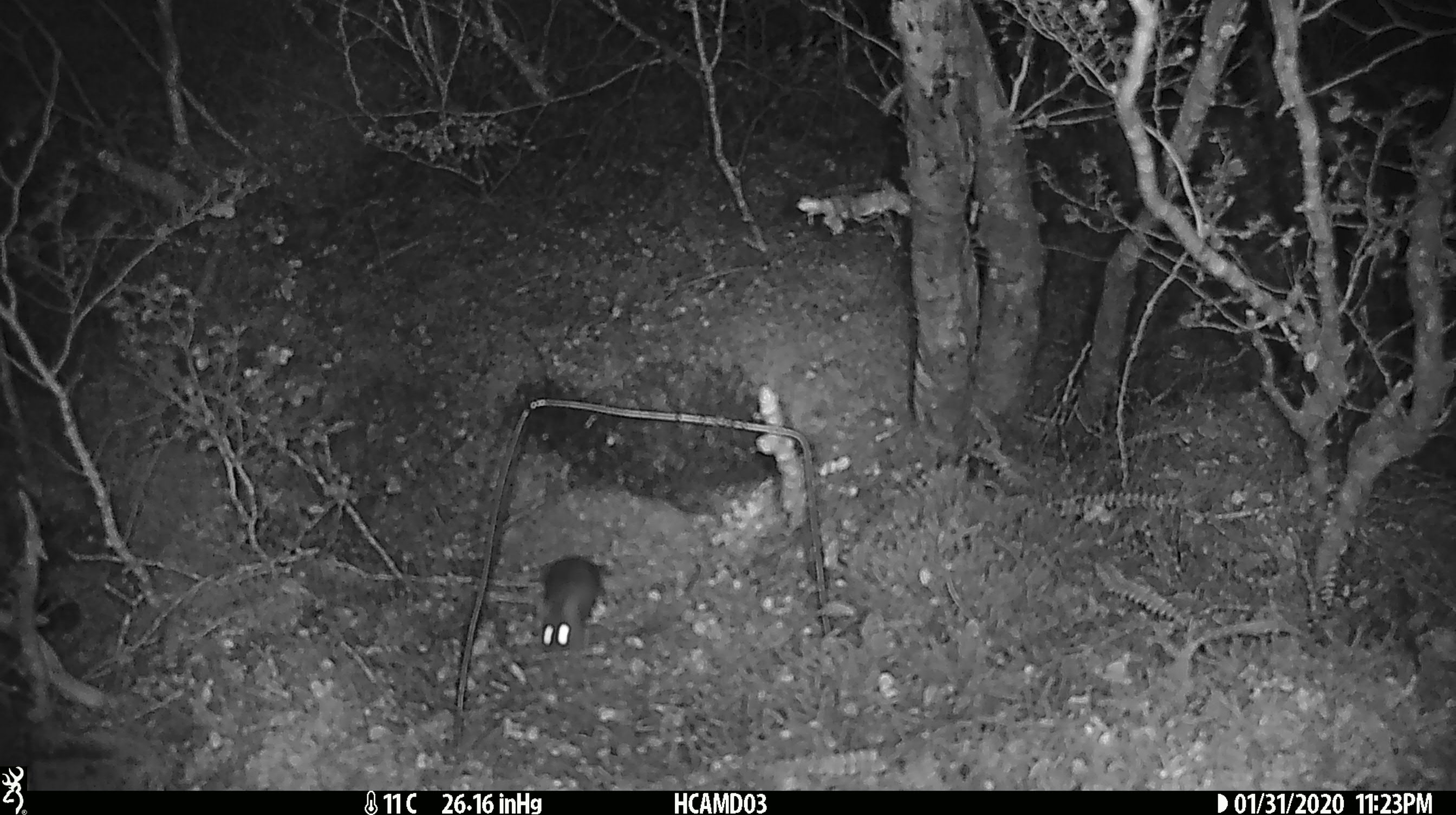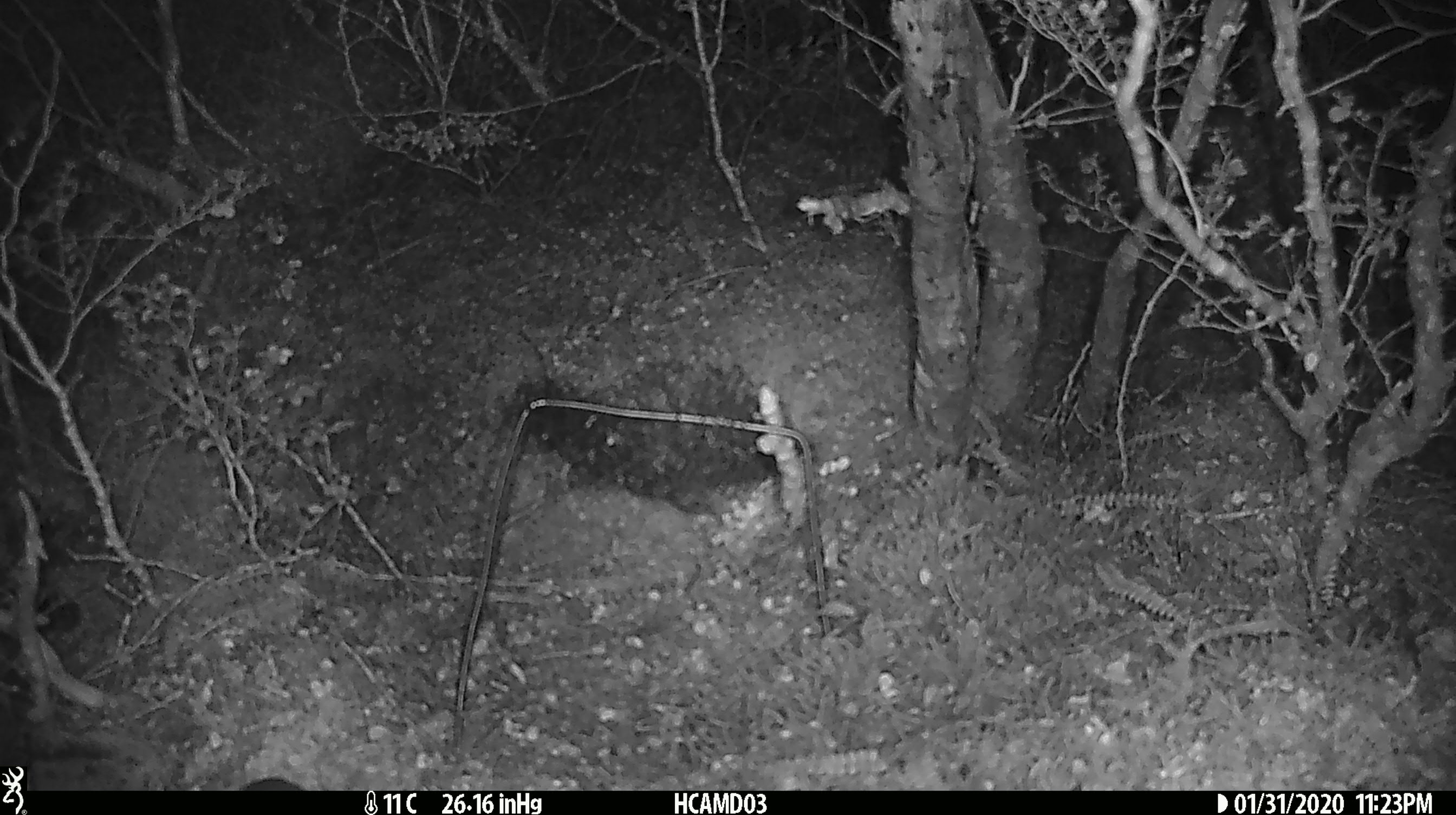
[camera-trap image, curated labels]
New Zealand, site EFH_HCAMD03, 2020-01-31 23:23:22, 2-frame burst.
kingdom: Animalia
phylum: Chordata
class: Mammalia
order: Rodentia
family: Muridae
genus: Mus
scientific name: Mus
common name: mouse